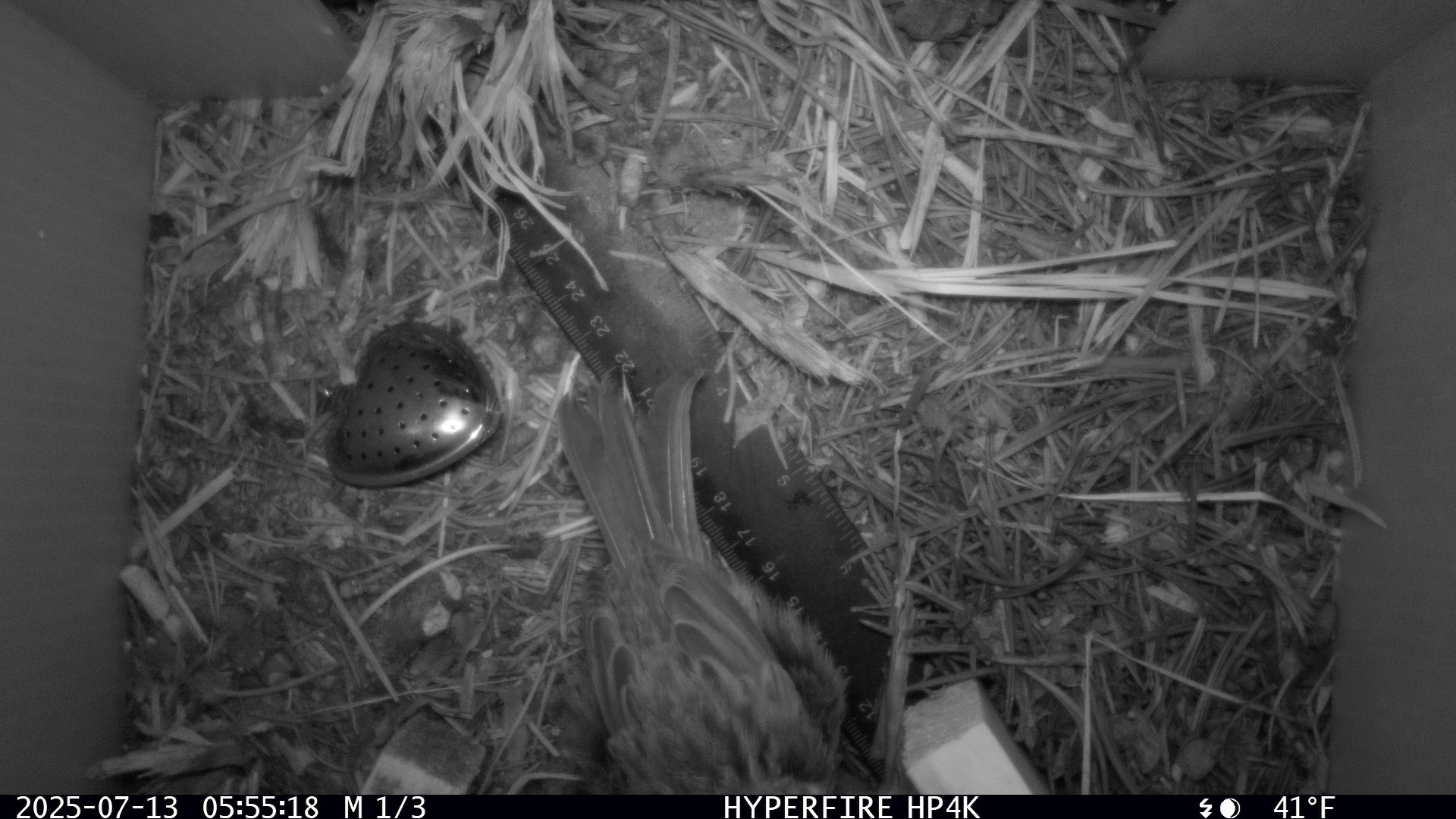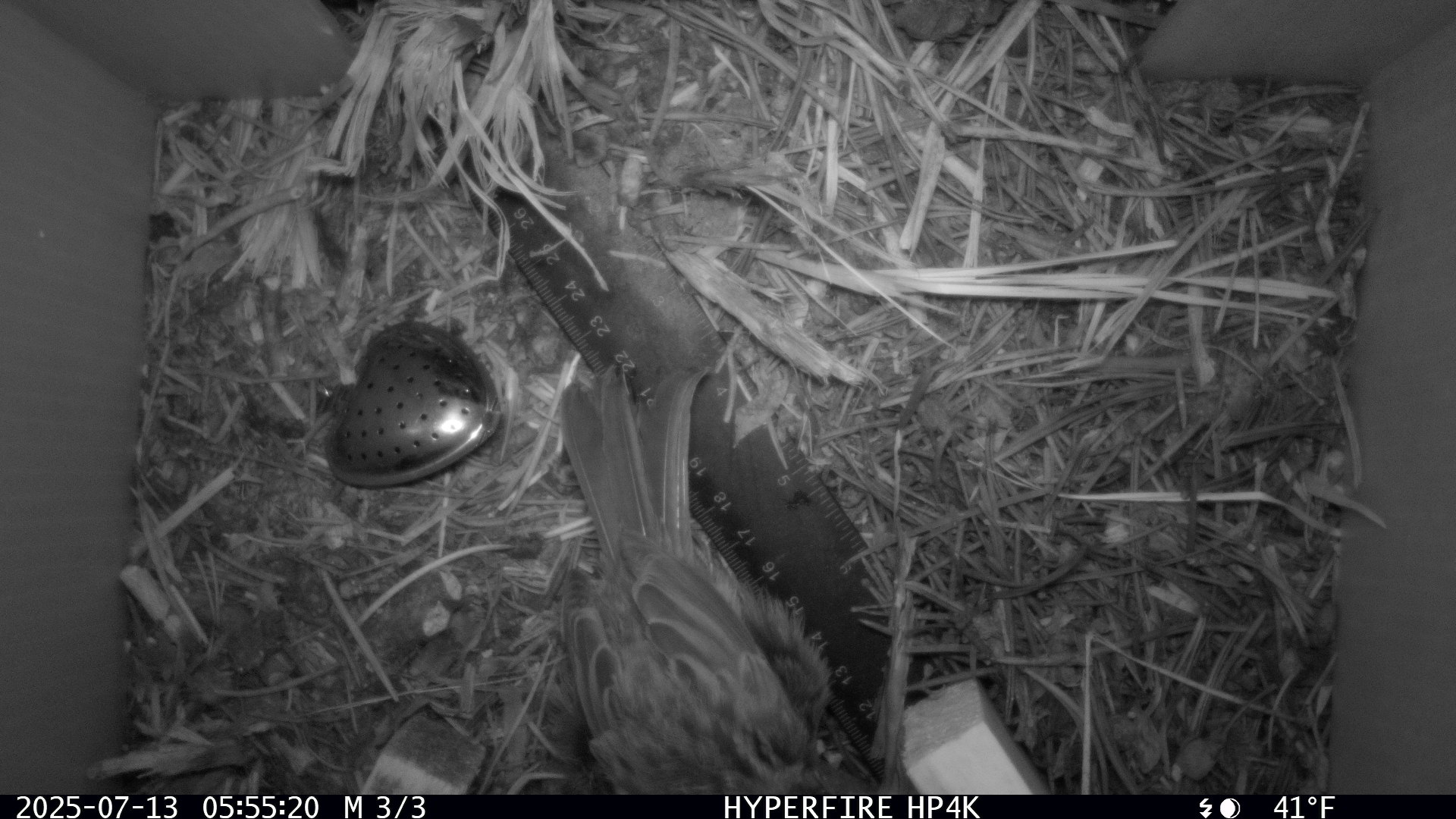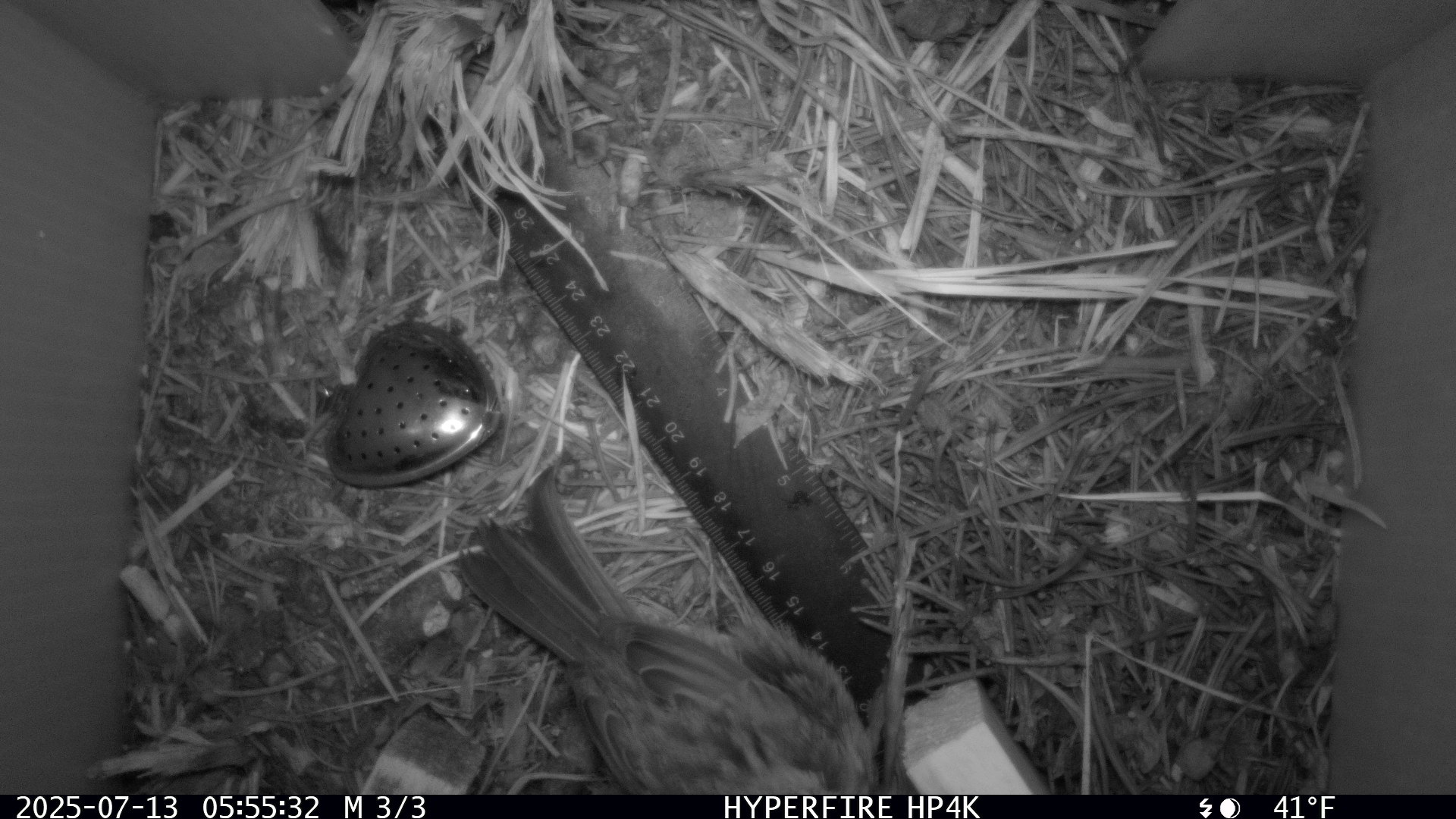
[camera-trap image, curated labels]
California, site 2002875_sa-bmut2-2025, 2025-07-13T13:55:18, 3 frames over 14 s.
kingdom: Animalia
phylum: Chordata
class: Aves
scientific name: Aves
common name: bird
Bird (Aves).